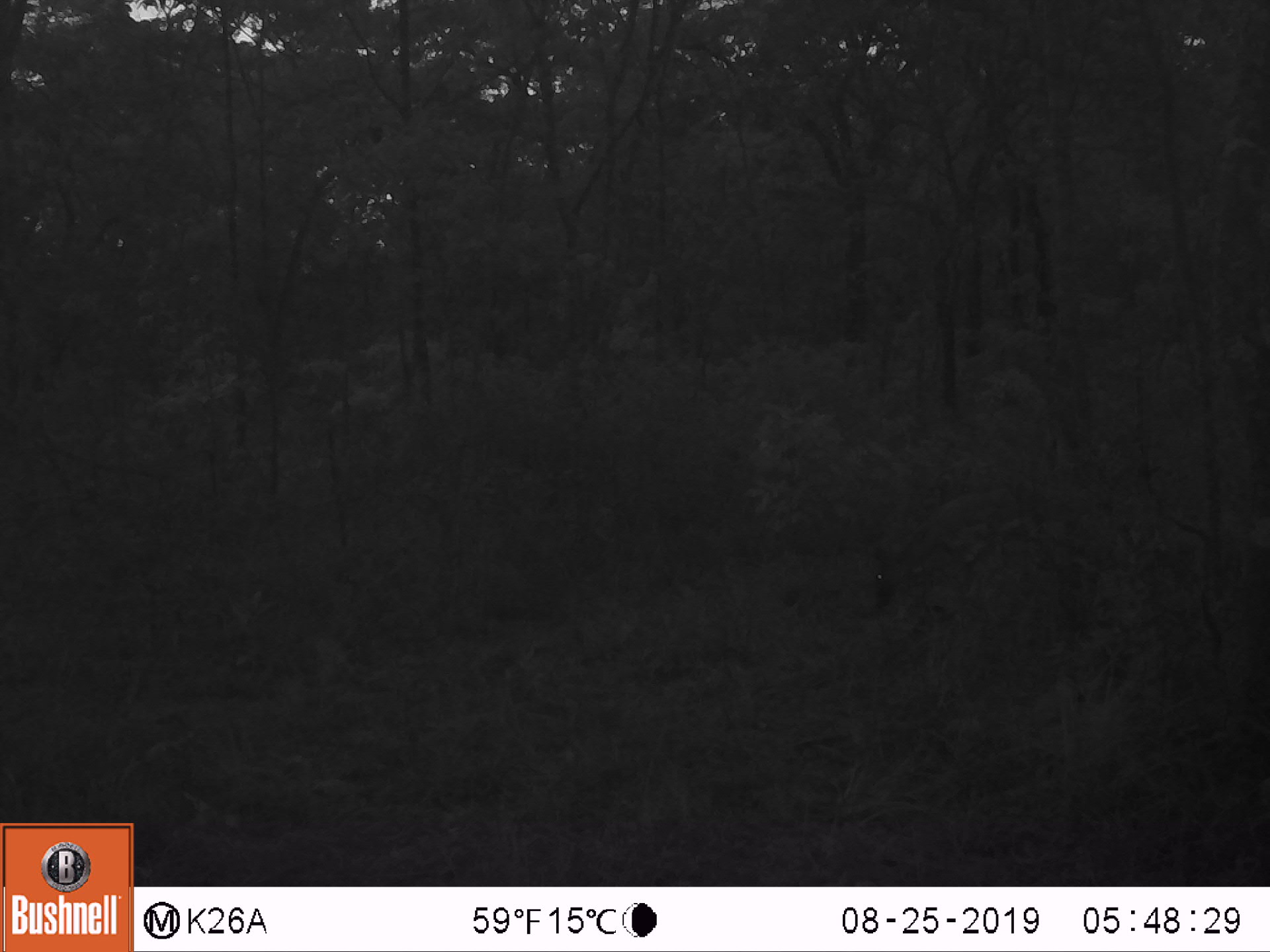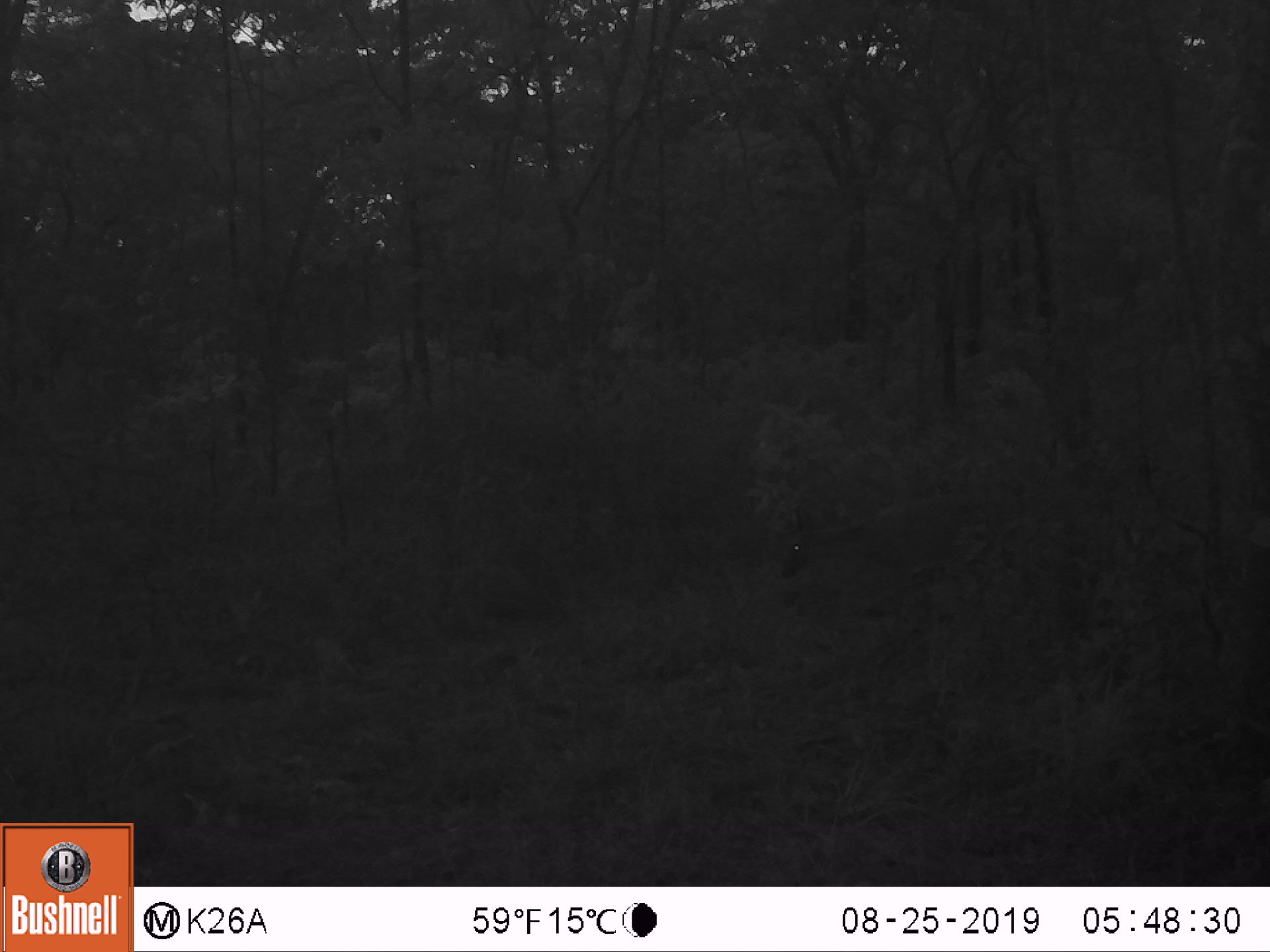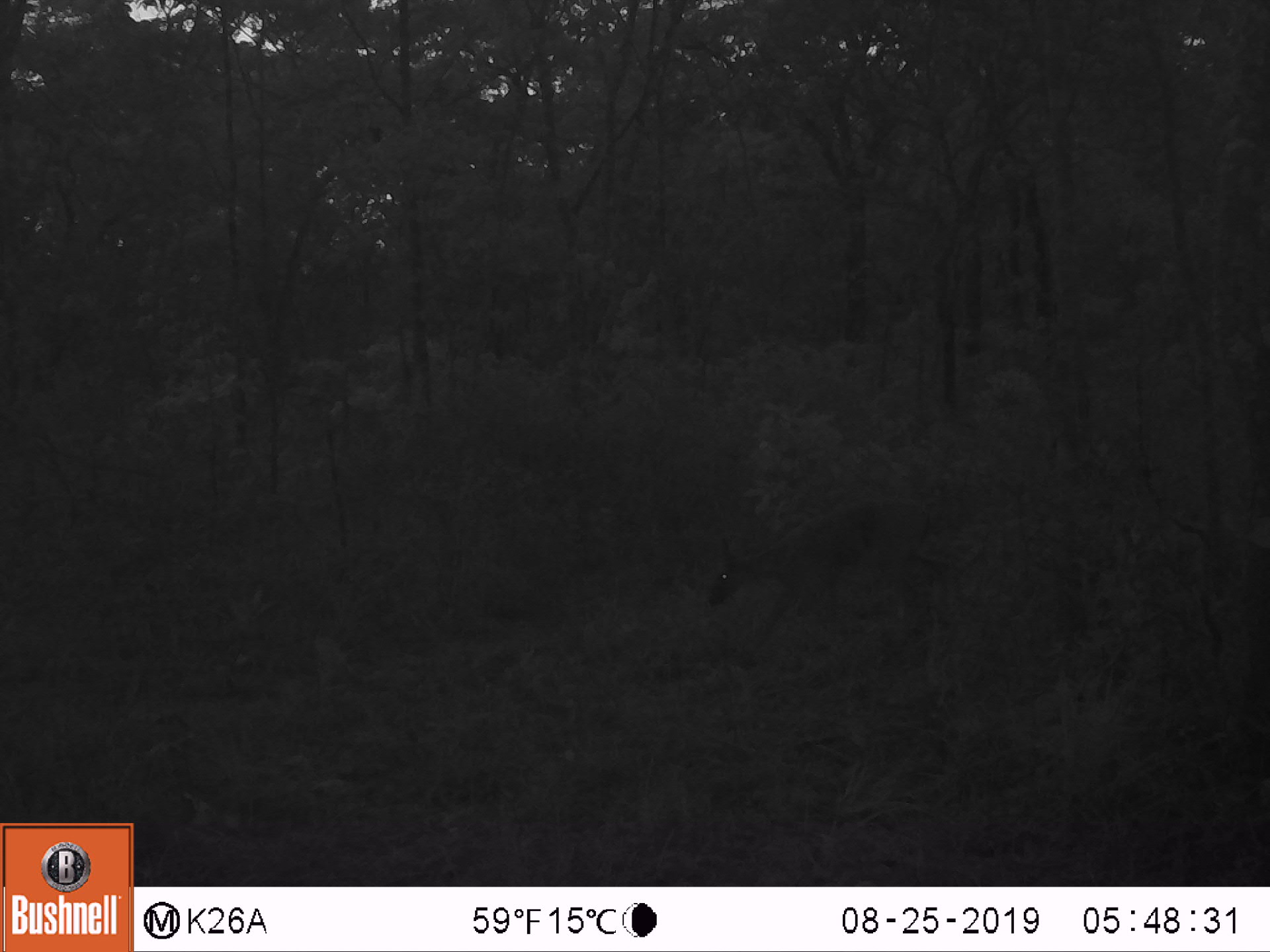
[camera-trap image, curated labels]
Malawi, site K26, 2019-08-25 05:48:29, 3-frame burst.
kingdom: Animalia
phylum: Chordata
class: Mammalia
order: Artiodactyla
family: Bovidae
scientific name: Antilopinae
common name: small antelope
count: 1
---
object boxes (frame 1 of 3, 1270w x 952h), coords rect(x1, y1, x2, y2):
small antelope: rect(869, 483, 1029, 620)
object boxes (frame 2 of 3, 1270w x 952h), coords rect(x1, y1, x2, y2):
small antelope: rect(776, 488, 1025, 649)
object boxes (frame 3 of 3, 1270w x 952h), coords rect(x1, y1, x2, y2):
small antelope: rect(708, 501, 936, 674)